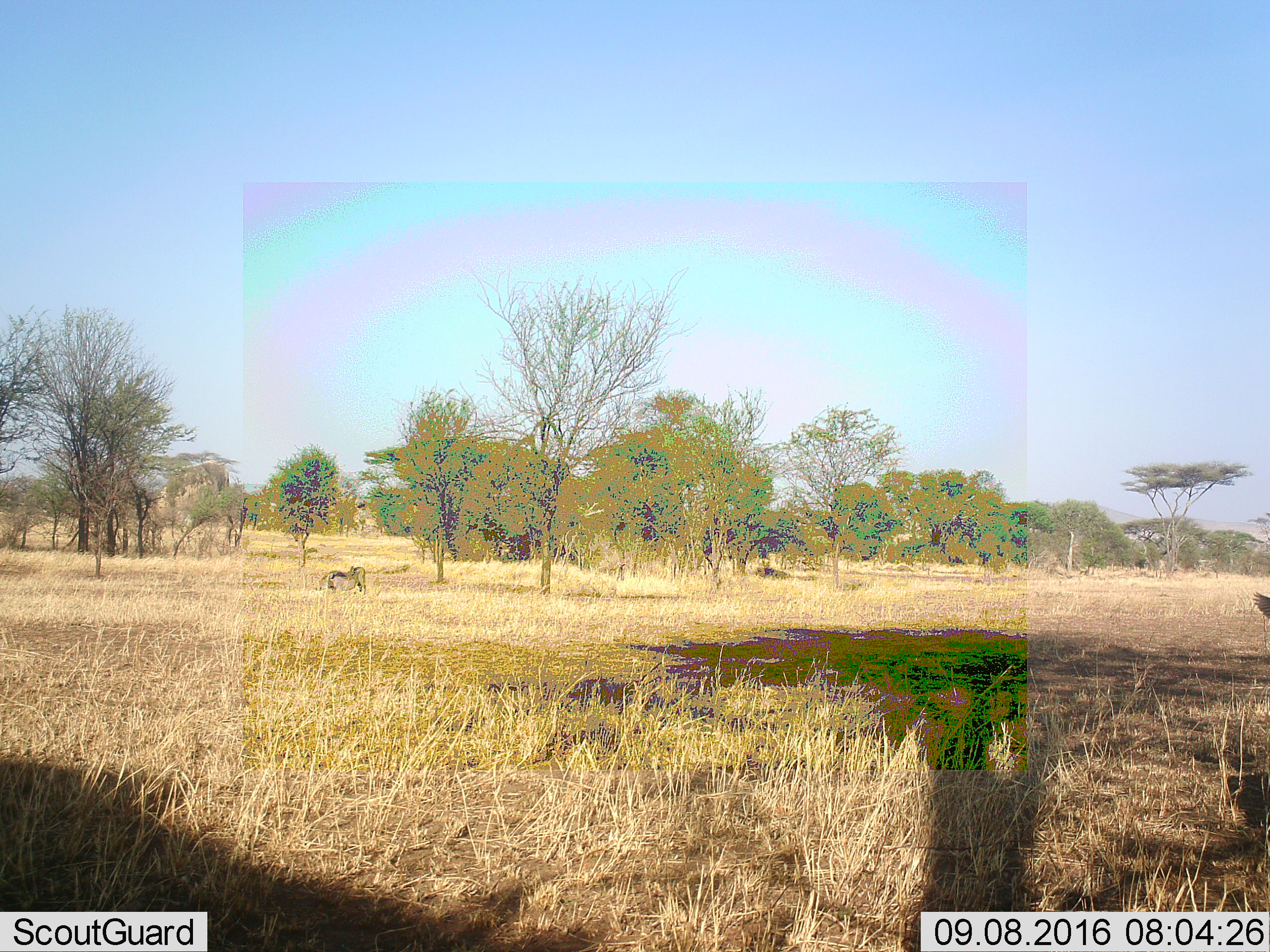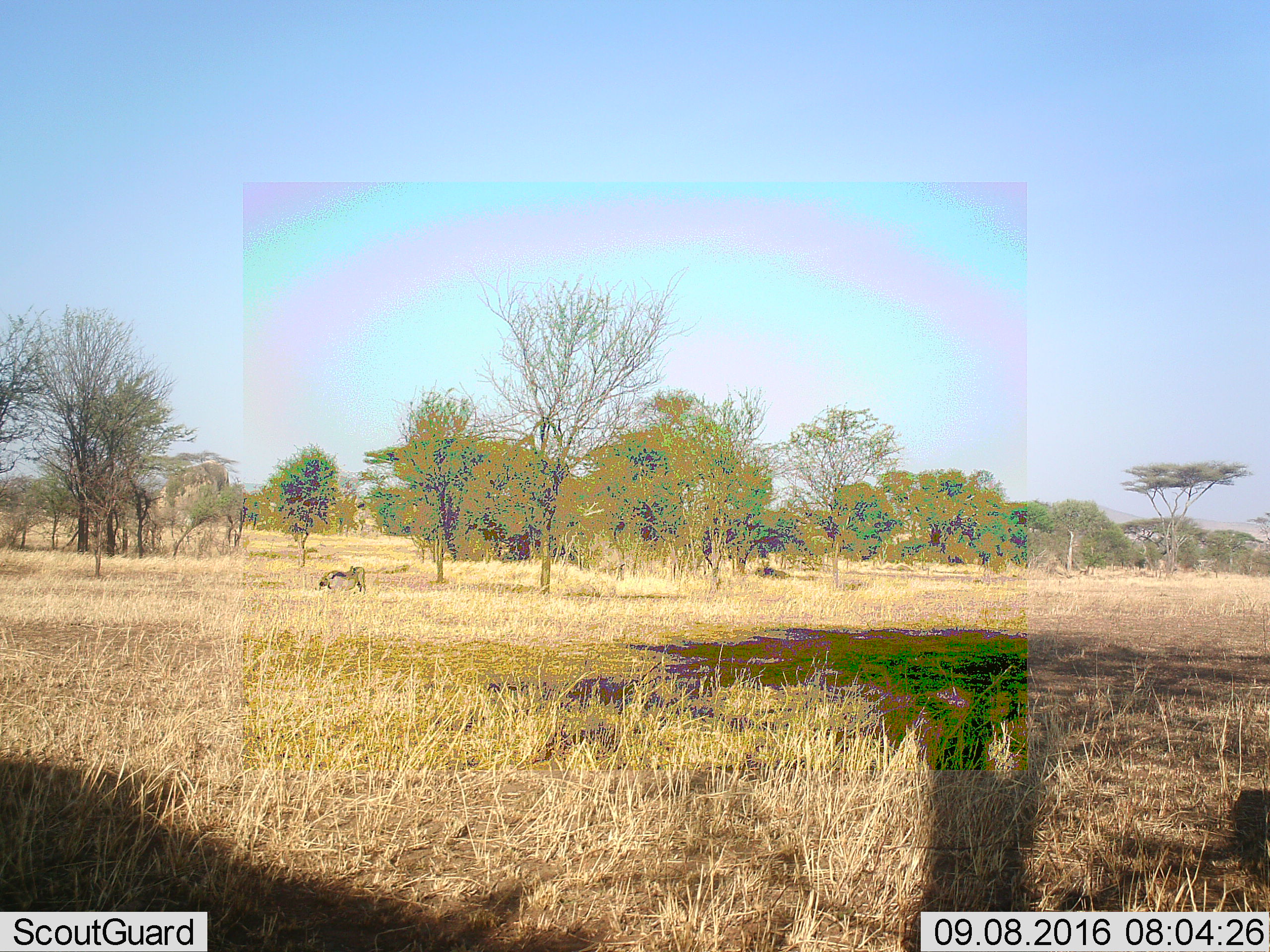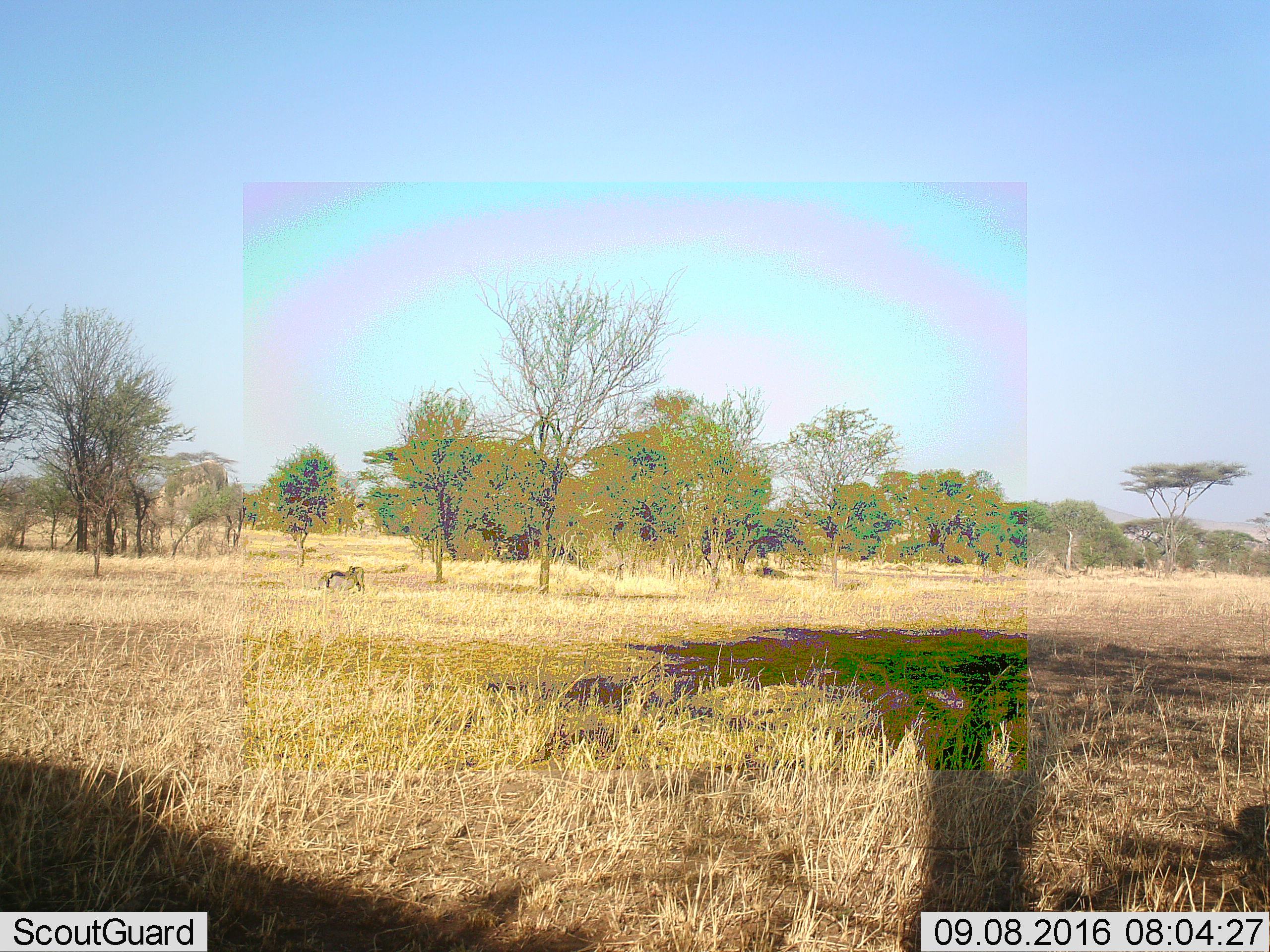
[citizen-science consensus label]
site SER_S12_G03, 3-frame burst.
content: unidentified animal